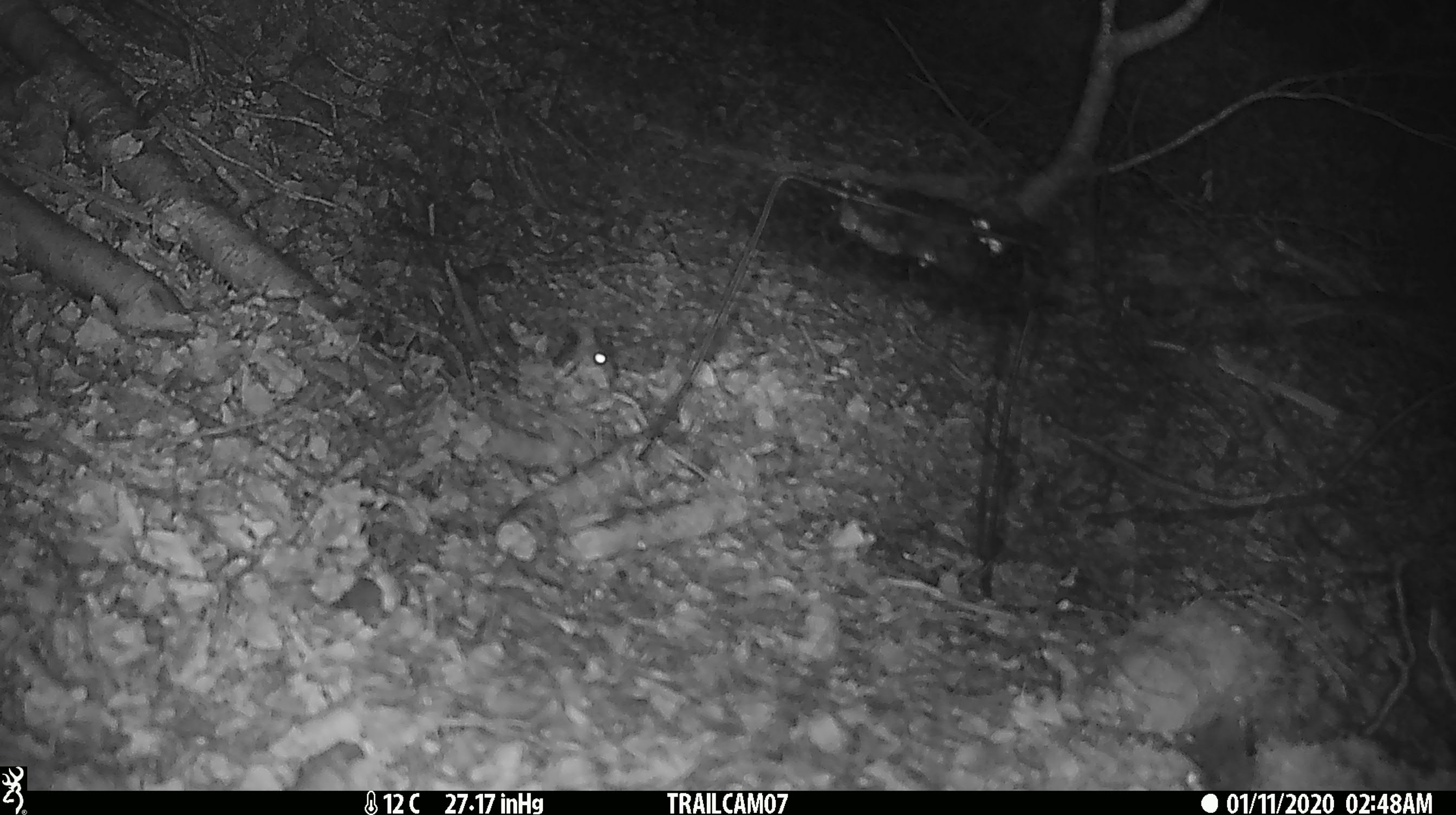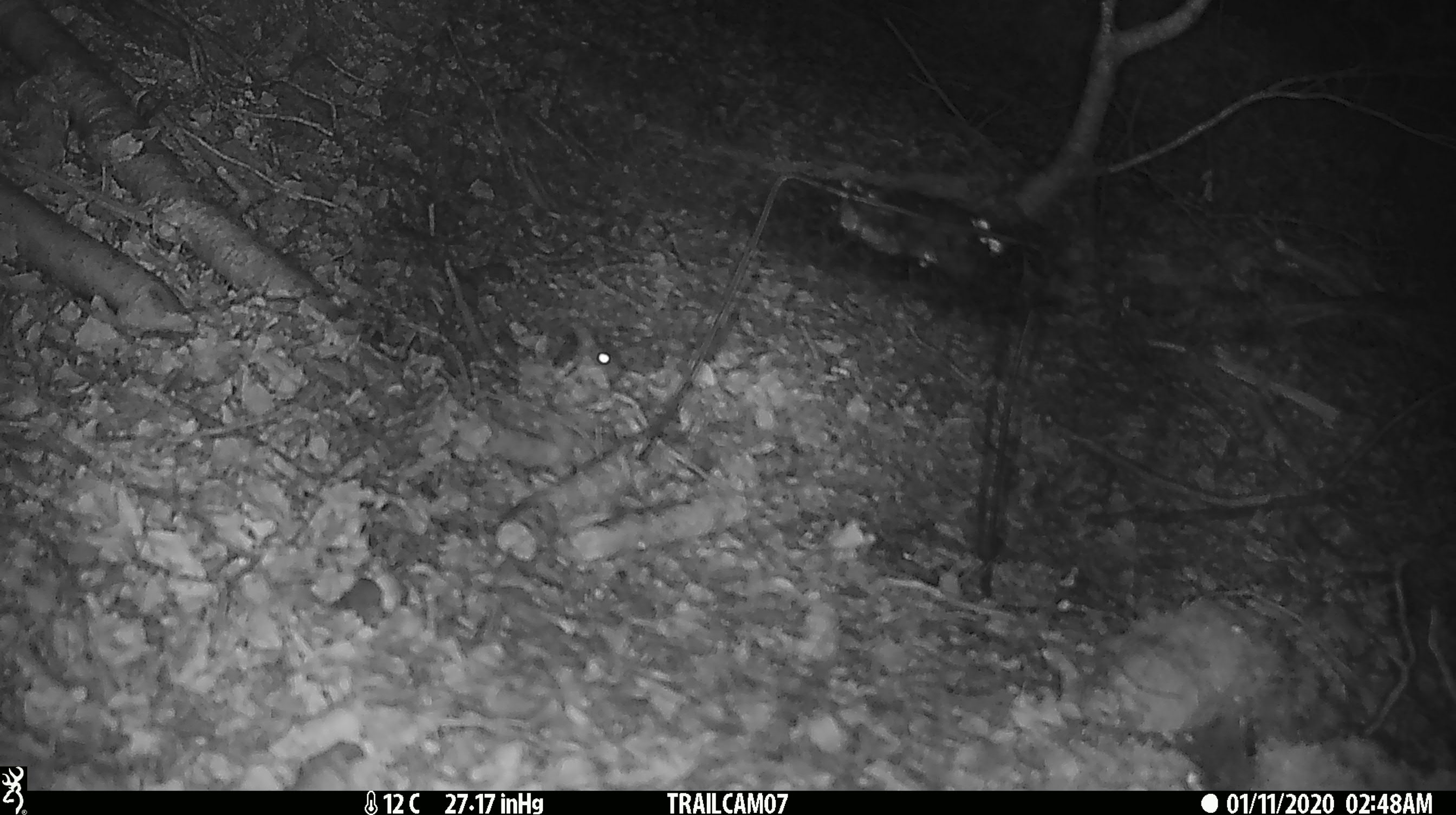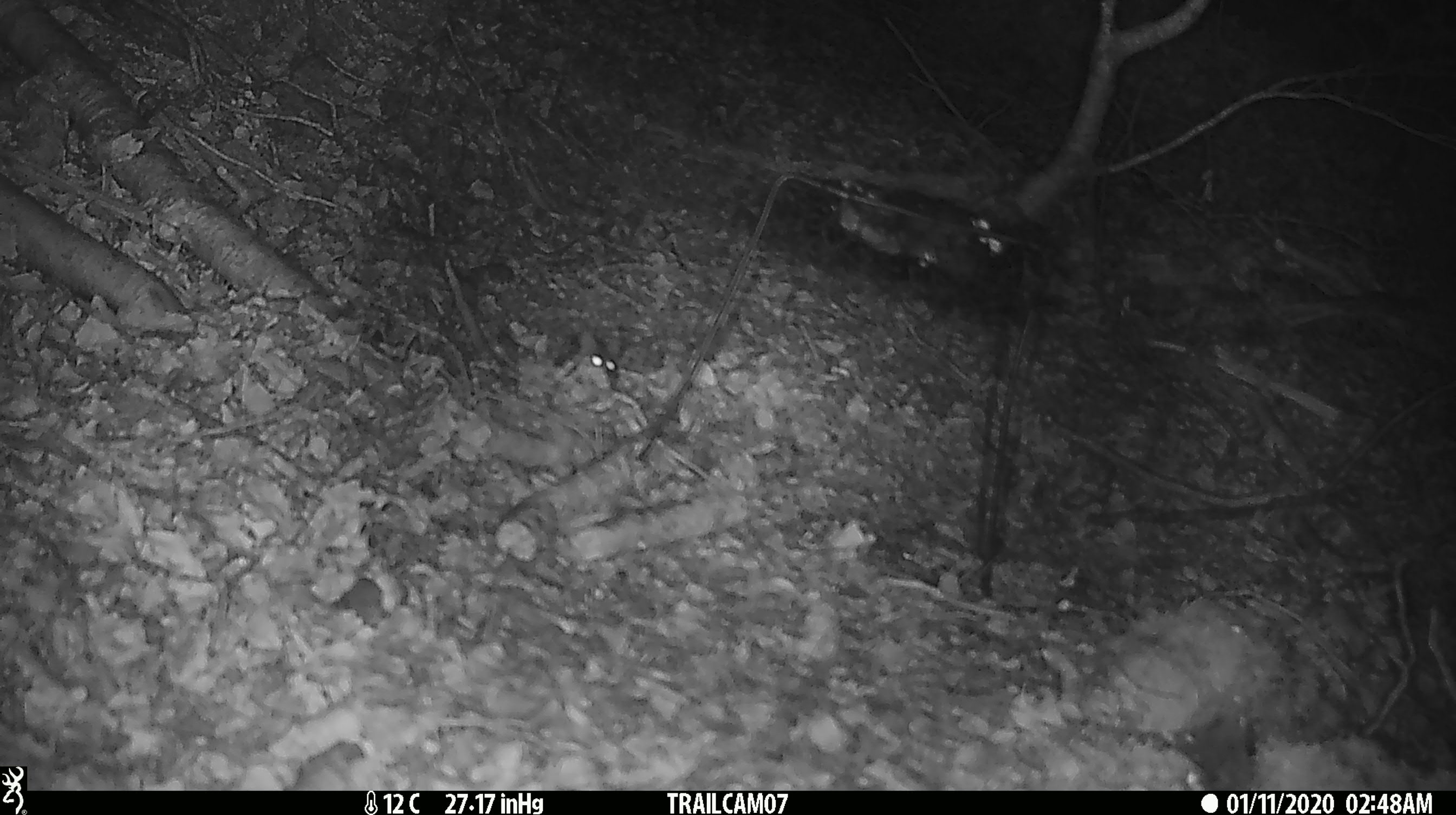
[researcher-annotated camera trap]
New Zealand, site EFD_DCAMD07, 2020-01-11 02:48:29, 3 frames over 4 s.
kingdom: Animalia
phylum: Chordata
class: Mammalia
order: Rodentia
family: Muridae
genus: Mus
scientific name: Mus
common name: mouse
Mouse (Mus).